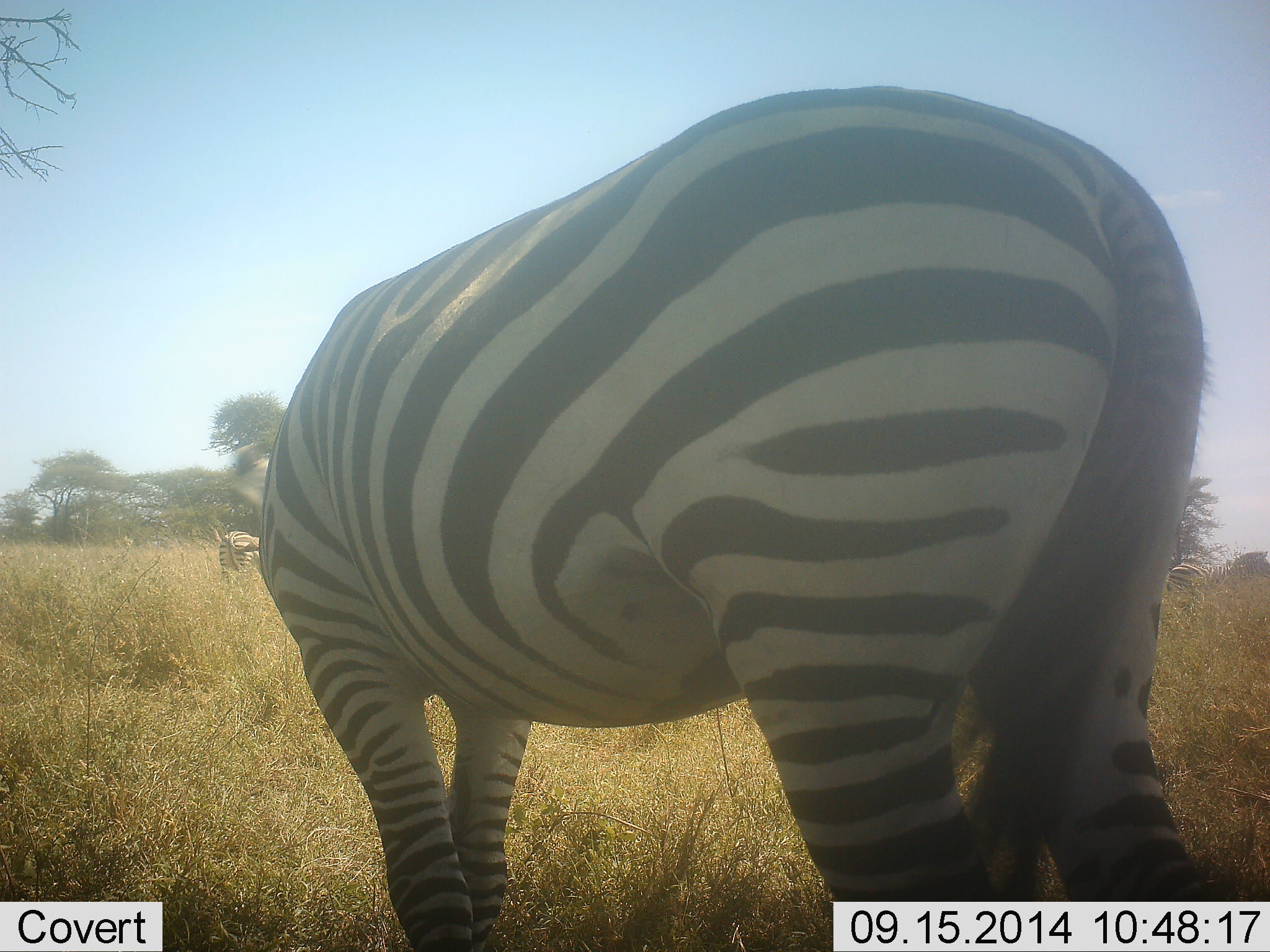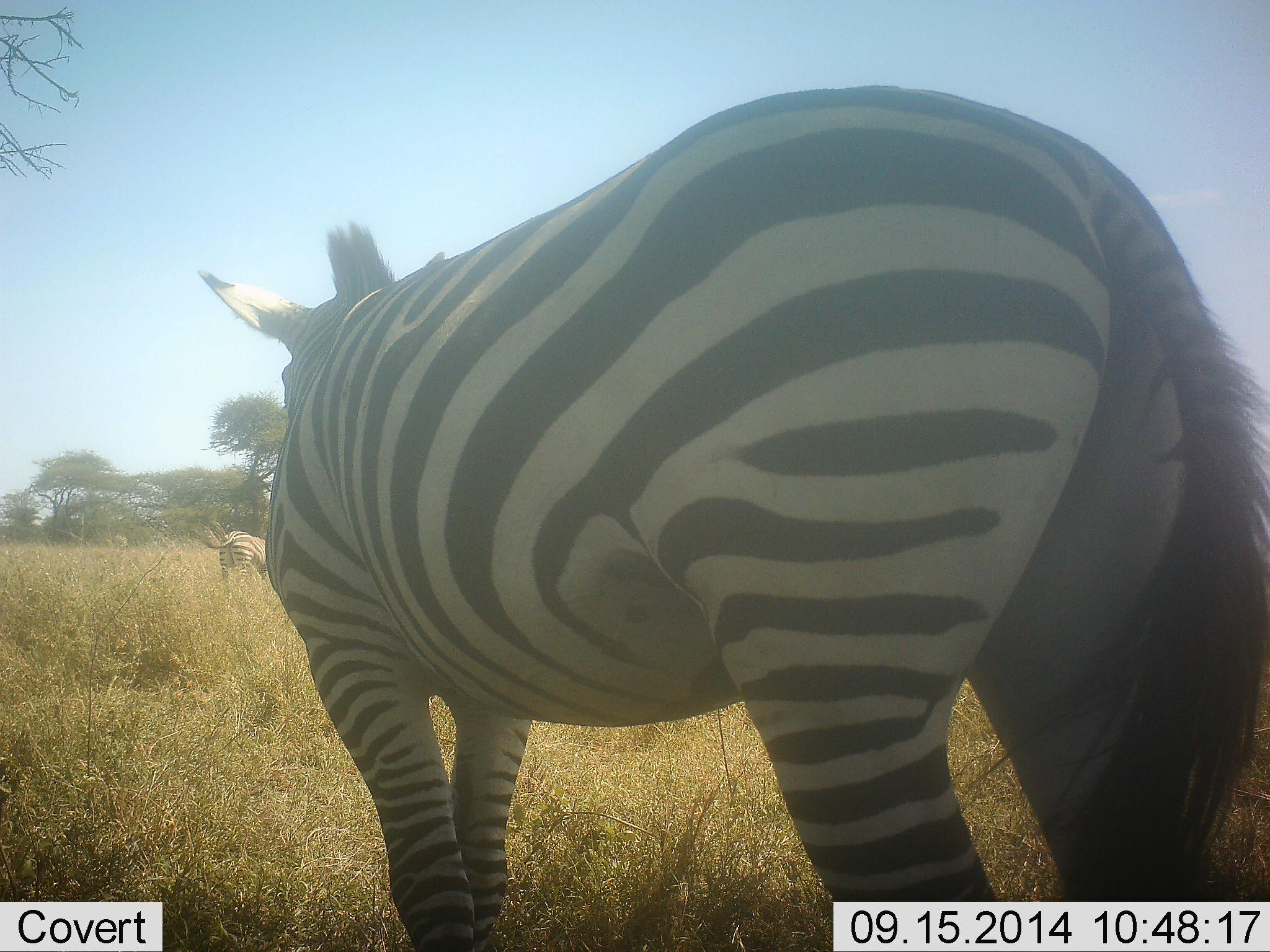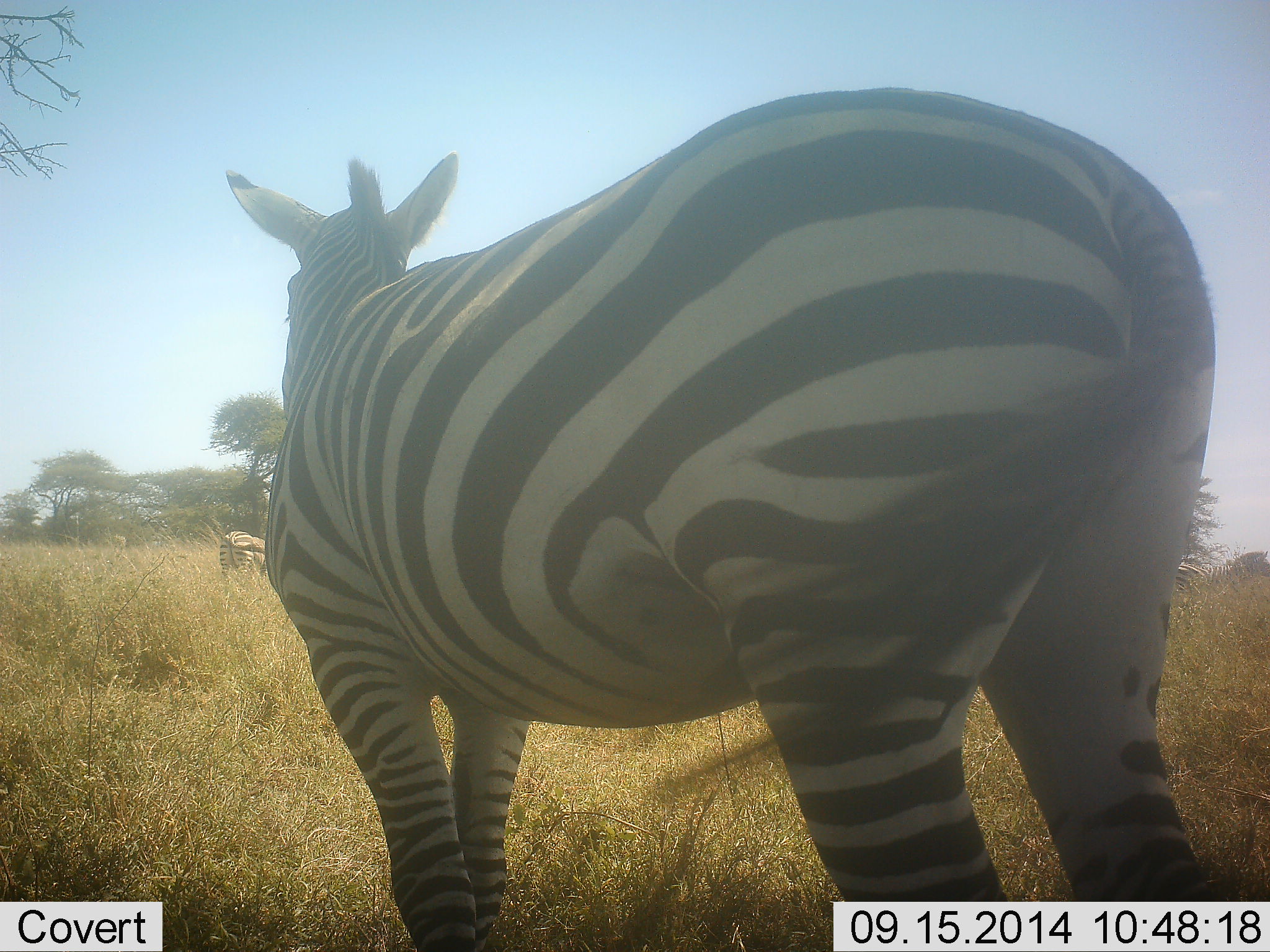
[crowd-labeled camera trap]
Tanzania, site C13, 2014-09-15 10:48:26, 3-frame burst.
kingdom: Animalia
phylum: Chordata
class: Mammalia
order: Perissodactyla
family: Equidae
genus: Equus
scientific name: Equus quagga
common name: plains zebra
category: zebra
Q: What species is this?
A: Zebra (plains zebra) (Equus quagga).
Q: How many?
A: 2.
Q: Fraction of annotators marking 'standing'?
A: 80%.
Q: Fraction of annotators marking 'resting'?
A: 0%.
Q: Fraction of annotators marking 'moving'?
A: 10%.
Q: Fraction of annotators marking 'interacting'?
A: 0%.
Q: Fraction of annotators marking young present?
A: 0%.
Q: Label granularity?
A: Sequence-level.